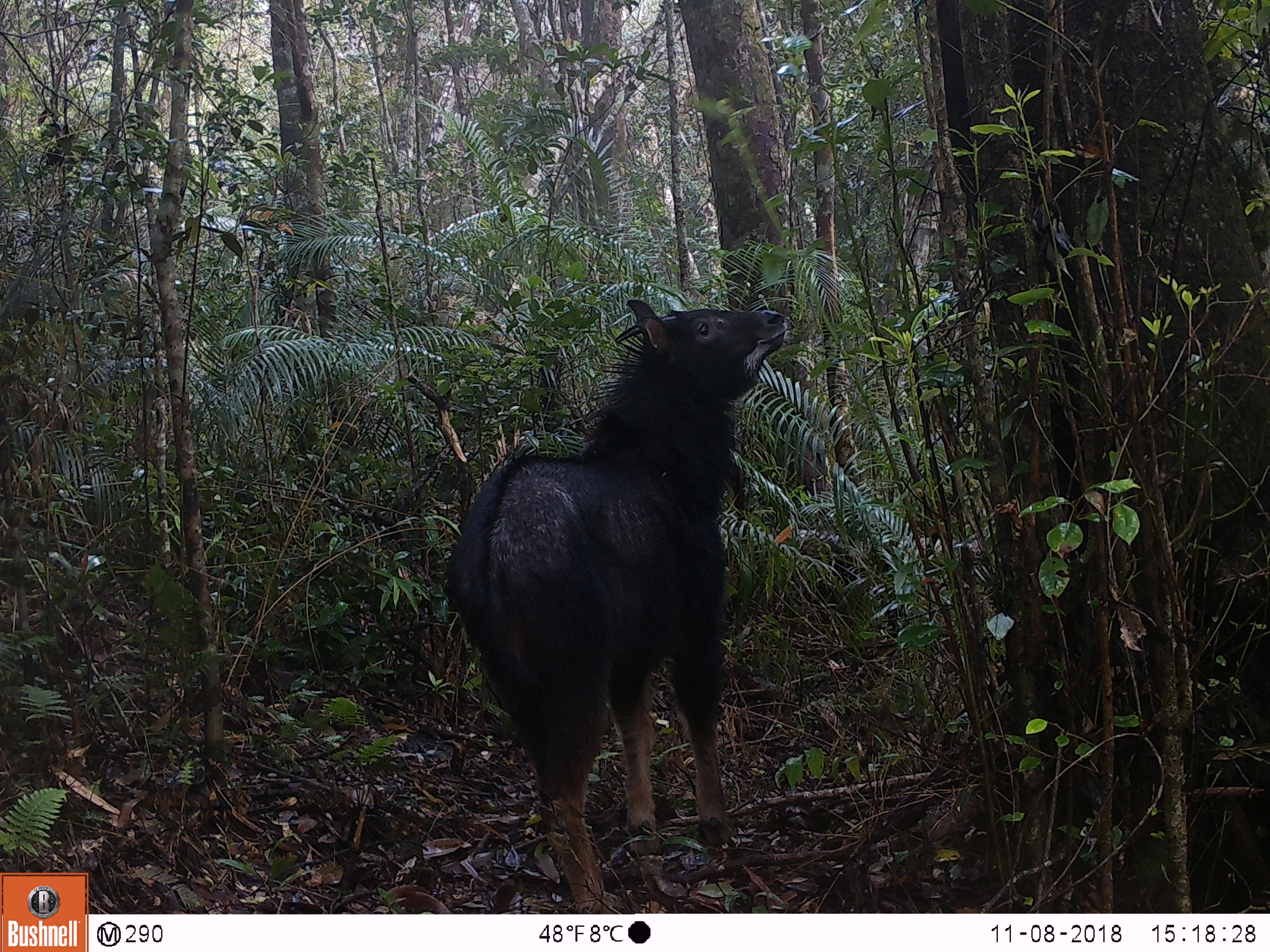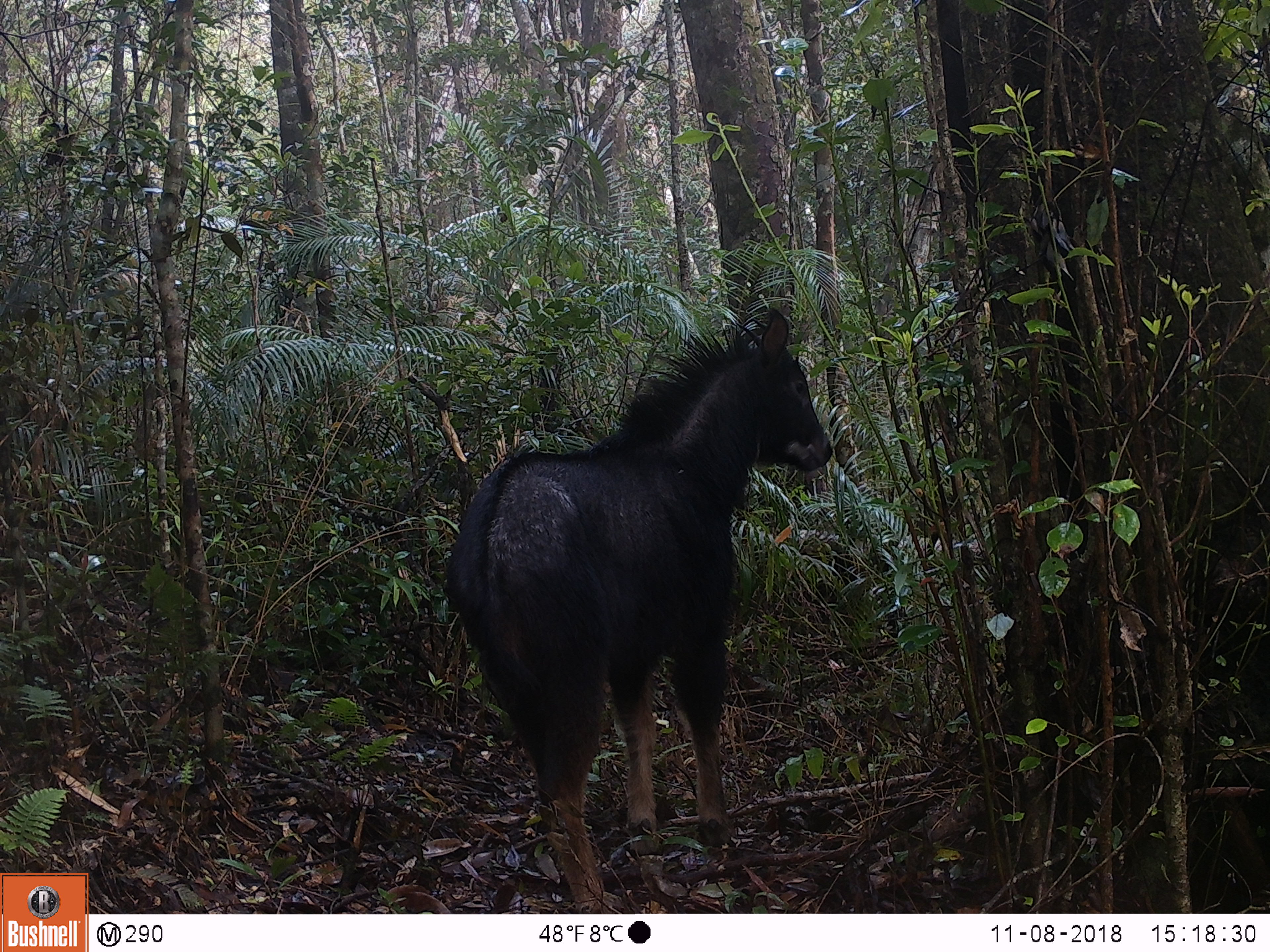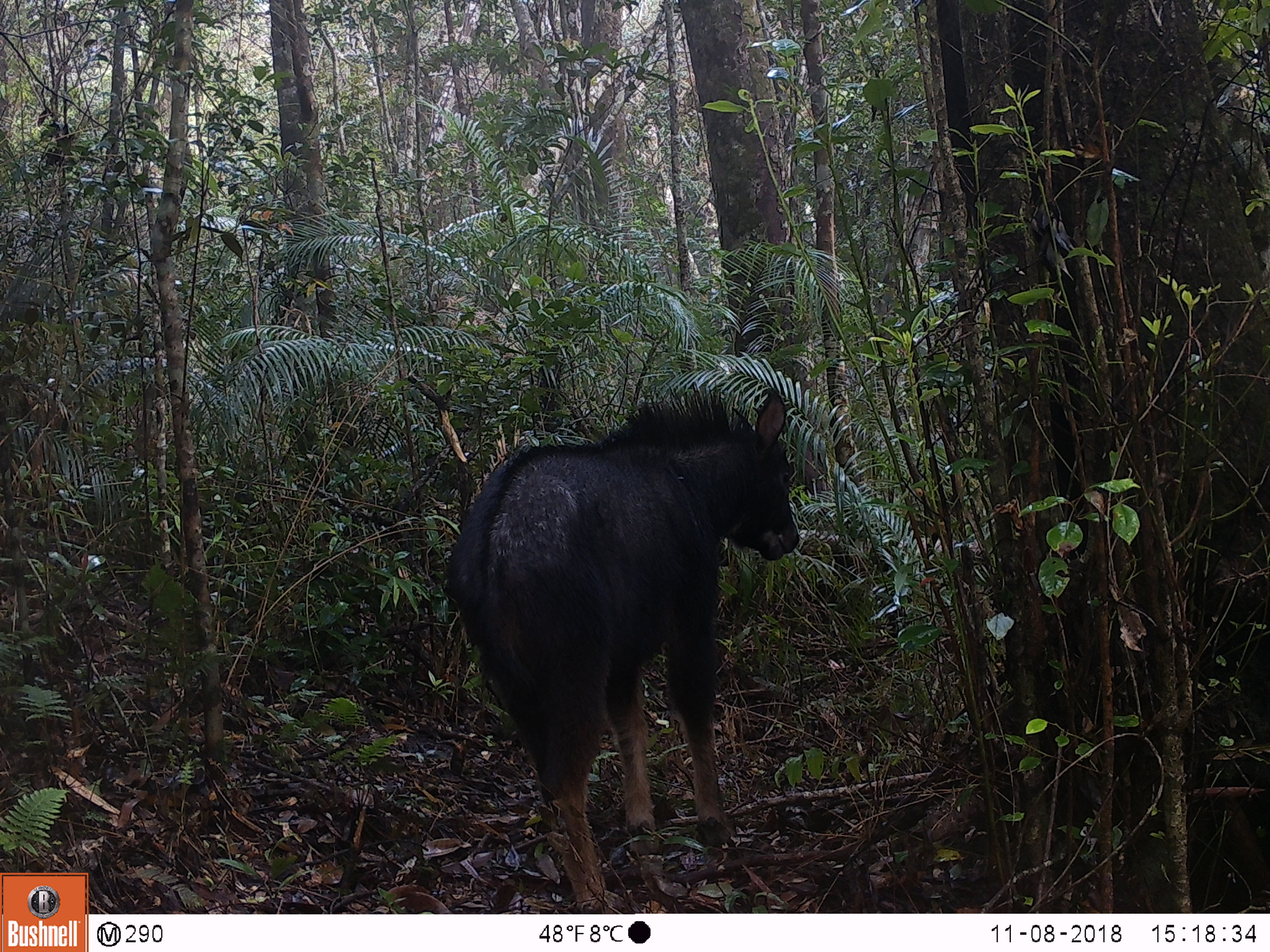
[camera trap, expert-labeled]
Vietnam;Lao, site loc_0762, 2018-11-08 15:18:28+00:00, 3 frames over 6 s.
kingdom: Animalia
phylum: Chordata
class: Mammalia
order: Artiodactyla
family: Bovidae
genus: Capricornis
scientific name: Capricornis sumatraensis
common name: chinese serow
Chinese serow (Capricornis sumatraensis). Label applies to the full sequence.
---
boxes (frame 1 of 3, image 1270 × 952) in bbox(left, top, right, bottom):
chinese serow: bbox(444, 298, 786, 914)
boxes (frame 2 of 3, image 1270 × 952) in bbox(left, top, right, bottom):
chinese serow: bbox(444, 306, 833, 914)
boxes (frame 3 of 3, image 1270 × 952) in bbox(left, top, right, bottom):
chinese serow: bbox(445, 380, 800, 914)